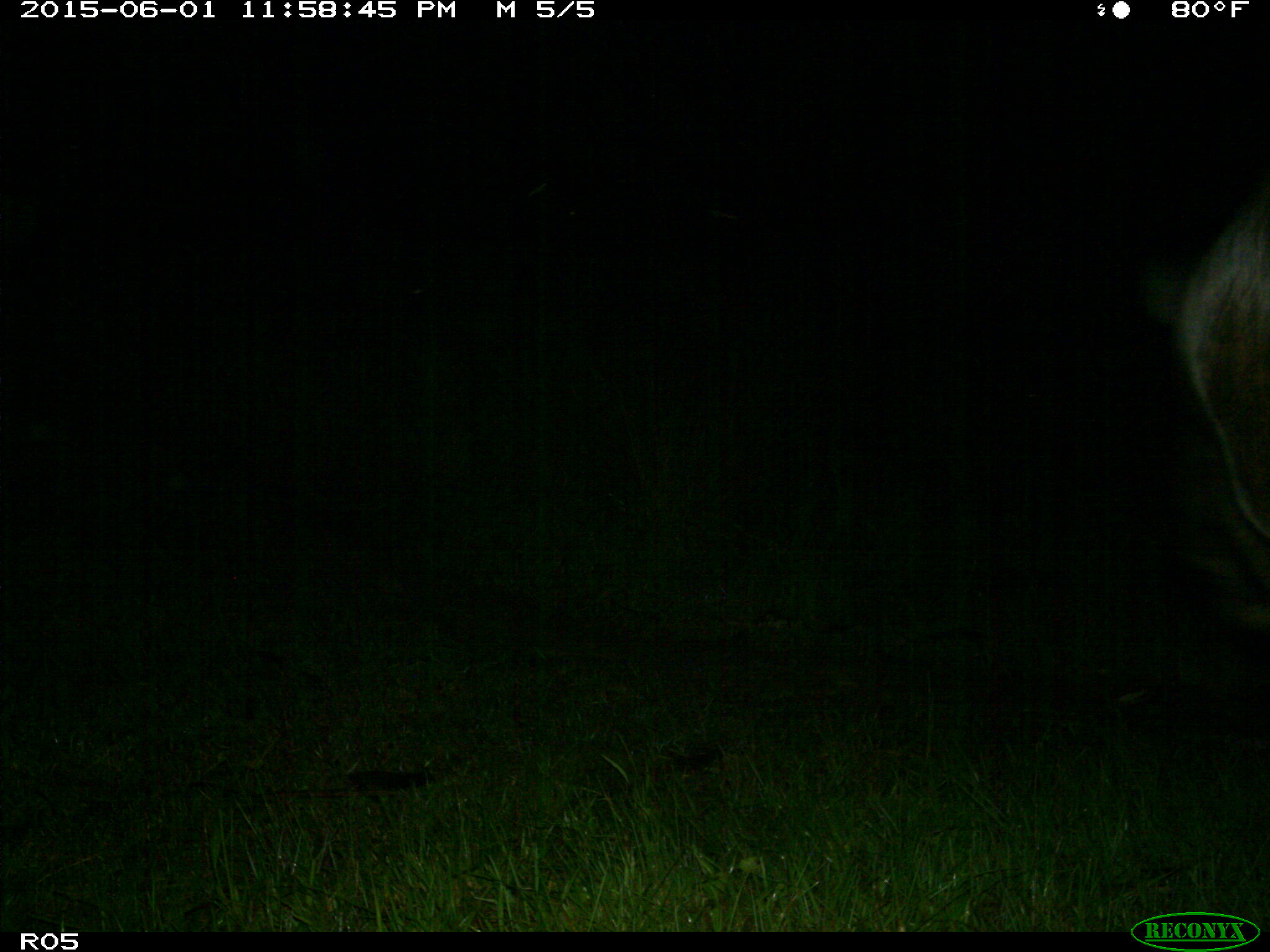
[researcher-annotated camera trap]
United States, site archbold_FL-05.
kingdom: Animalia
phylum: Chordata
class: Mammalia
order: Artiodactyla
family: Bovidae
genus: Bos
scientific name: Bos taurus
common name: domestic cow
Bos taurus (domestic cow).